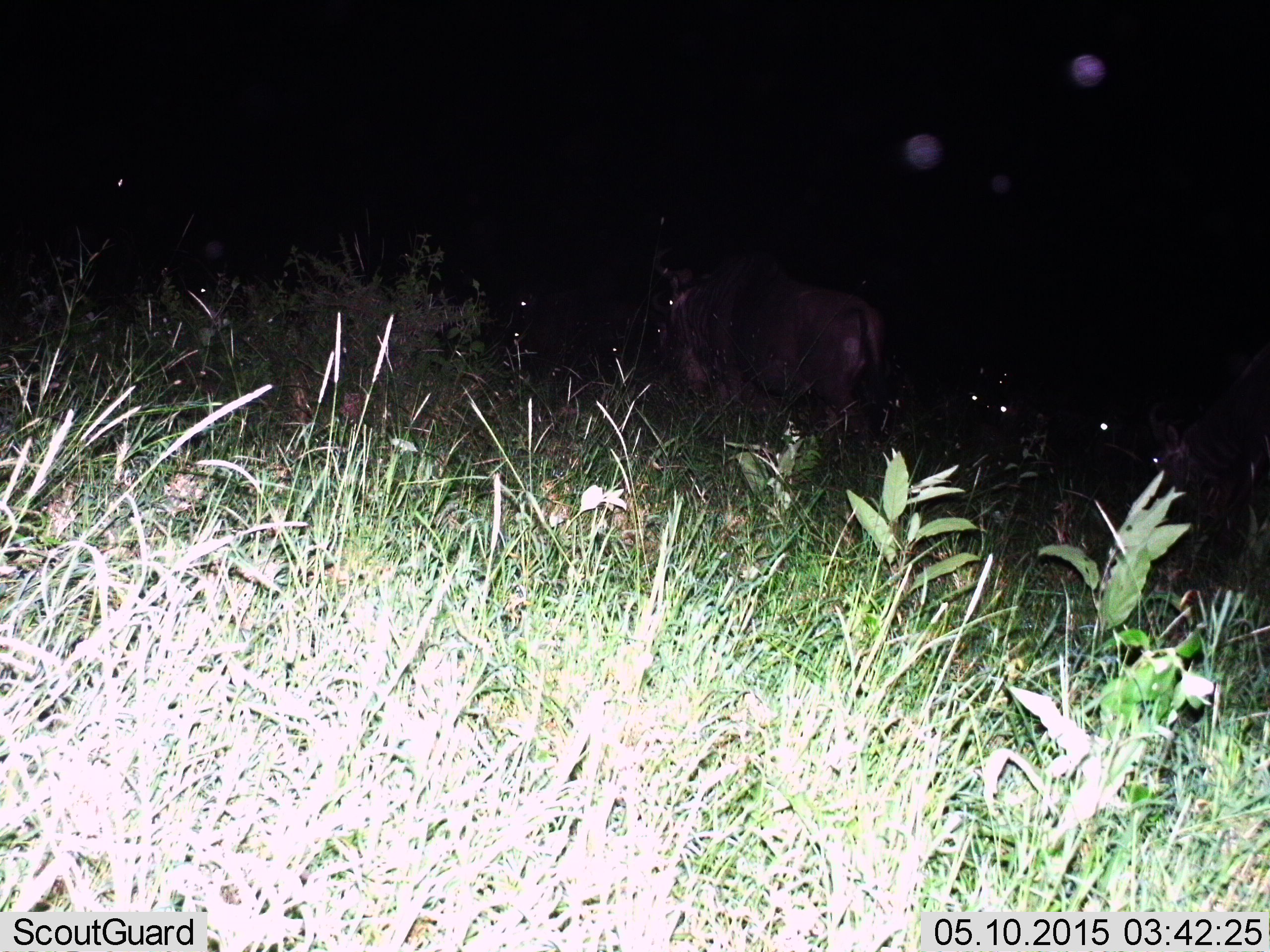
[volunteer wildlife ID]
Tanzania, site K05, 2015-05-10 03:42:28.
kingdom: Animalia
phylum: Chordata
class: Mammalia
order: Artiodactyla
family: Bovidae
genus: Connochaetes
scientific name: Connochaetes taurinus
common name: blue wildebeest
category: wildebeest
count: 4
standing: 60%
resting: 10%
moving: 60%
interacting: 0%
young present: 0%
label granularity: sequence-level